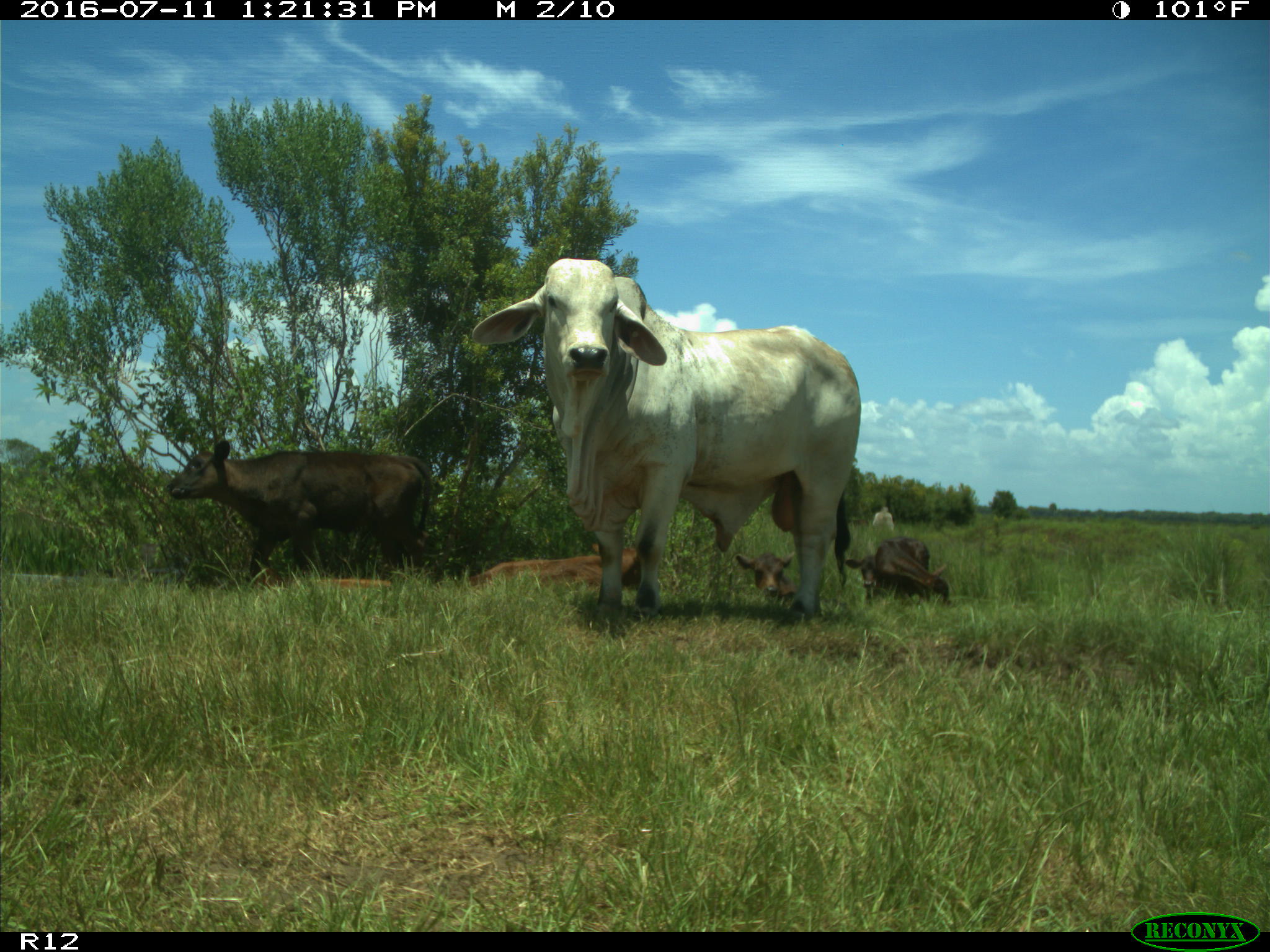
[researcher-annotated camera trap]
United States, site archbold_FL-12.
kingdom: Animalia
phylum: Chordata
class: Mammalia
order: Artiodactyla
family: Bovidae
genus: Bos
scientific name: Bos taurus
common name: domestic cow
Bos taurus (domestic cow).